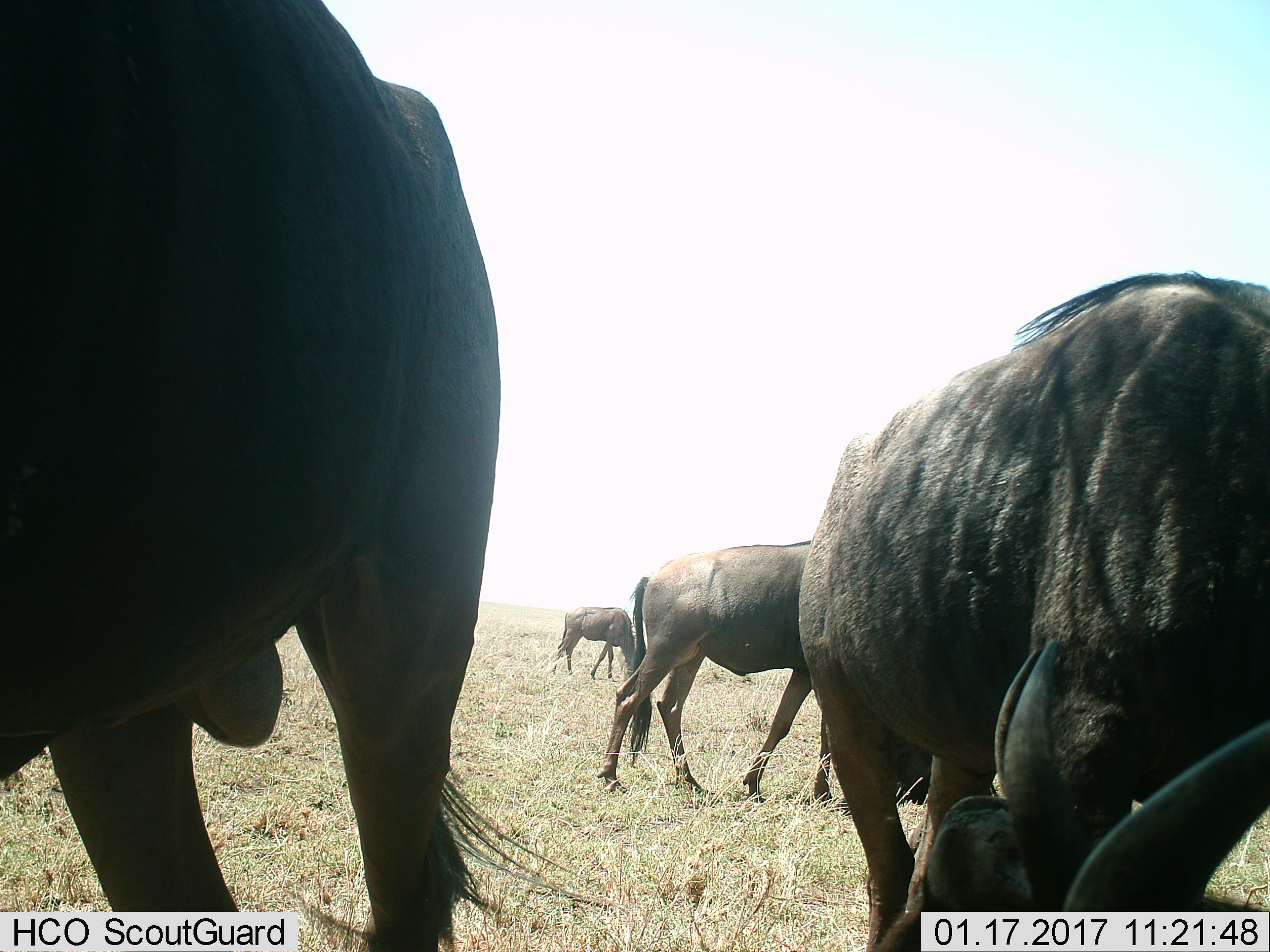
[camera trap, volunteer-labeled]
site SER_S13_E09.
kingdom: Animalia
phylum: Chordata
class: Mammalia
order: Artiodactyla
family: Bovidae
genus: Connochaetes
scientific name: Connochaetes taurinus taurinus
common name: blue wildebeest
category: wildebeestblue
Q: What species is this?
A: Wildebeestblue (blue wildebeest) (Connochaetes taurinus taurinus).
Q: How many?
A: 4.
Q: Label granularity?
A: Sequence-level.